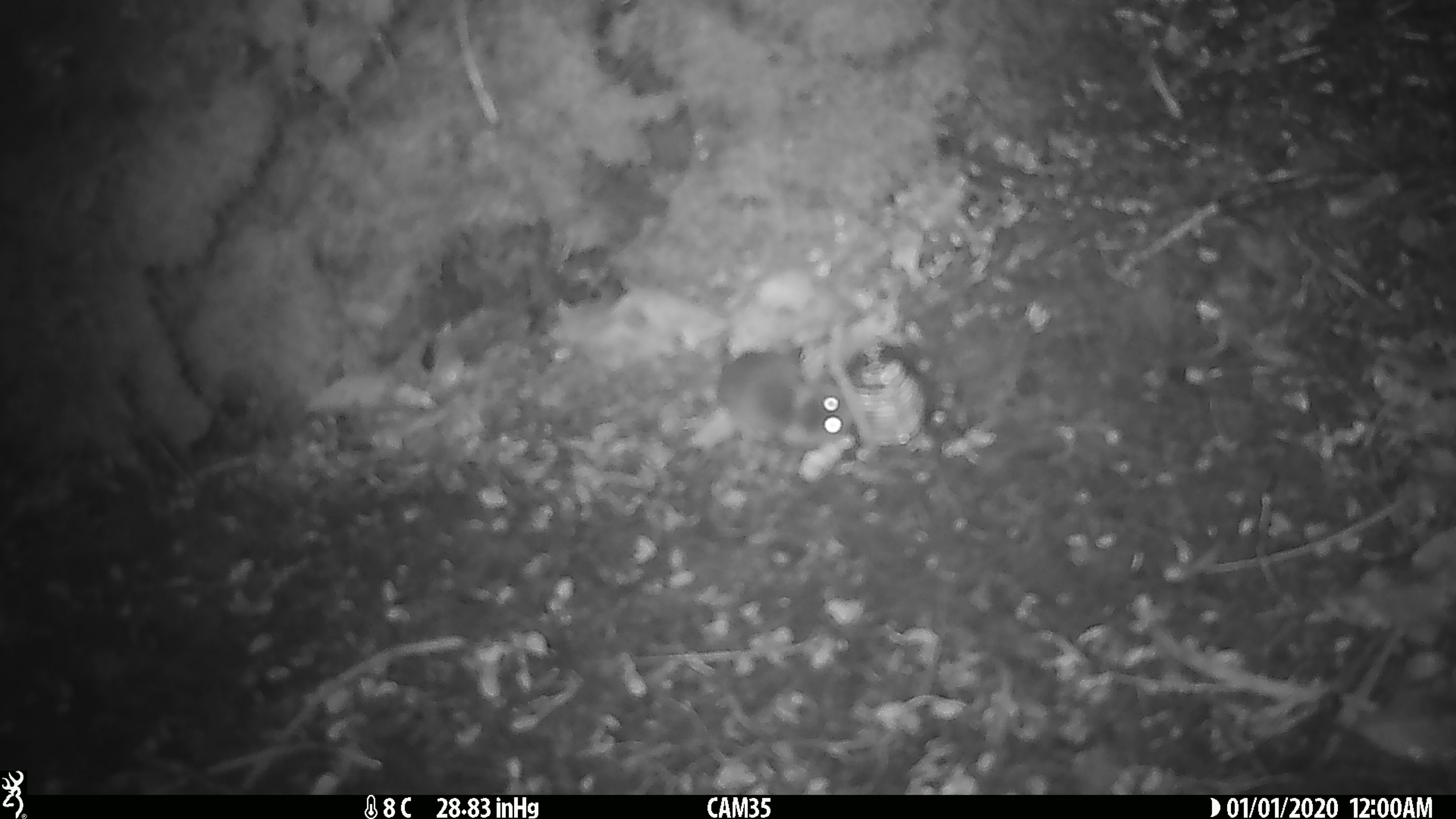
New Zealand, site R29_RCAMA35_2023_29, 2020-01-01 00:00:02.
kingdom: Animalia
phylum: Chordata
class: Mammalia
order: Rodentia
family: Muridae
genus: Mus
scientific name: Mus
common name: mouse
Mouse (Mus).